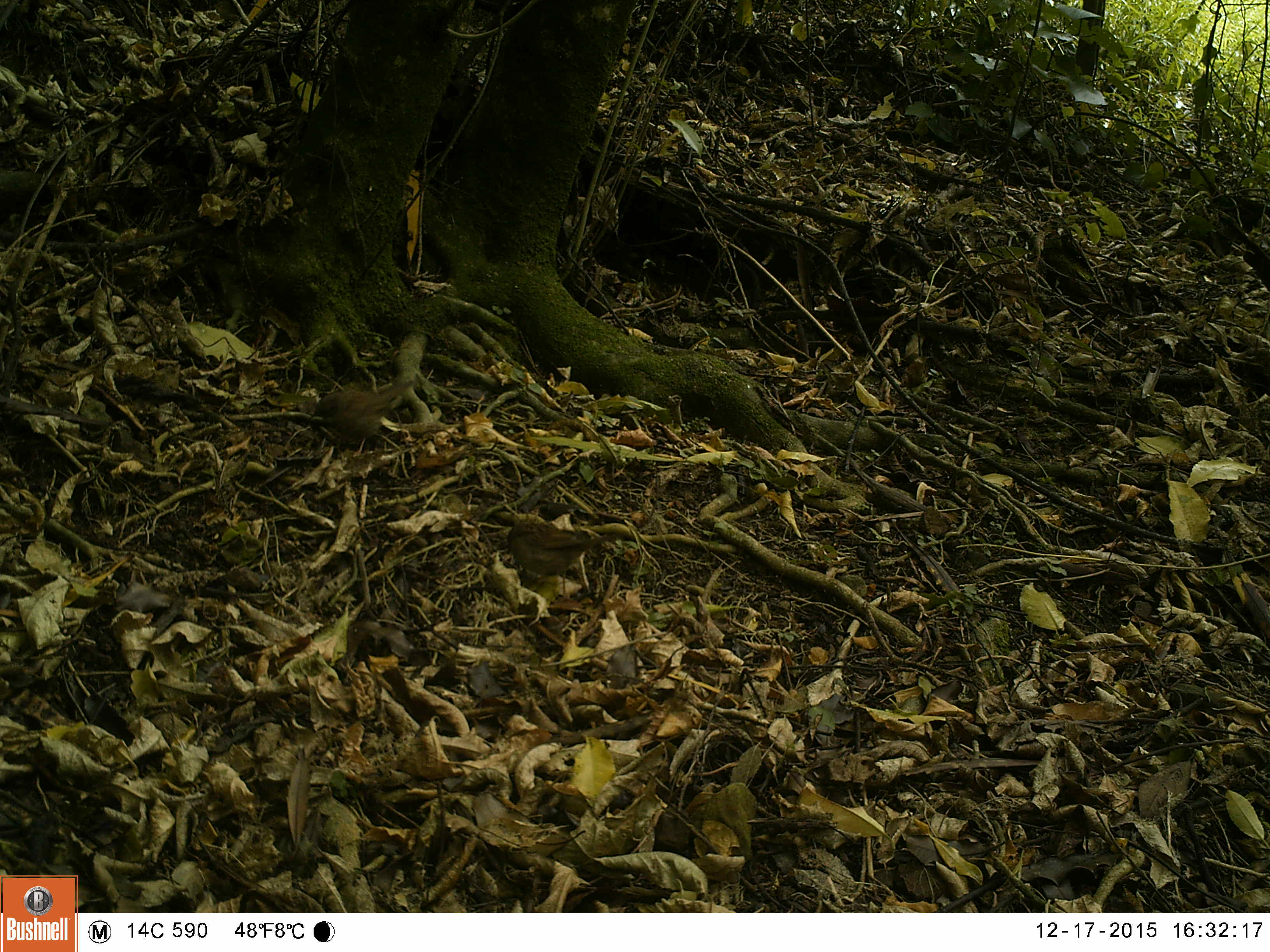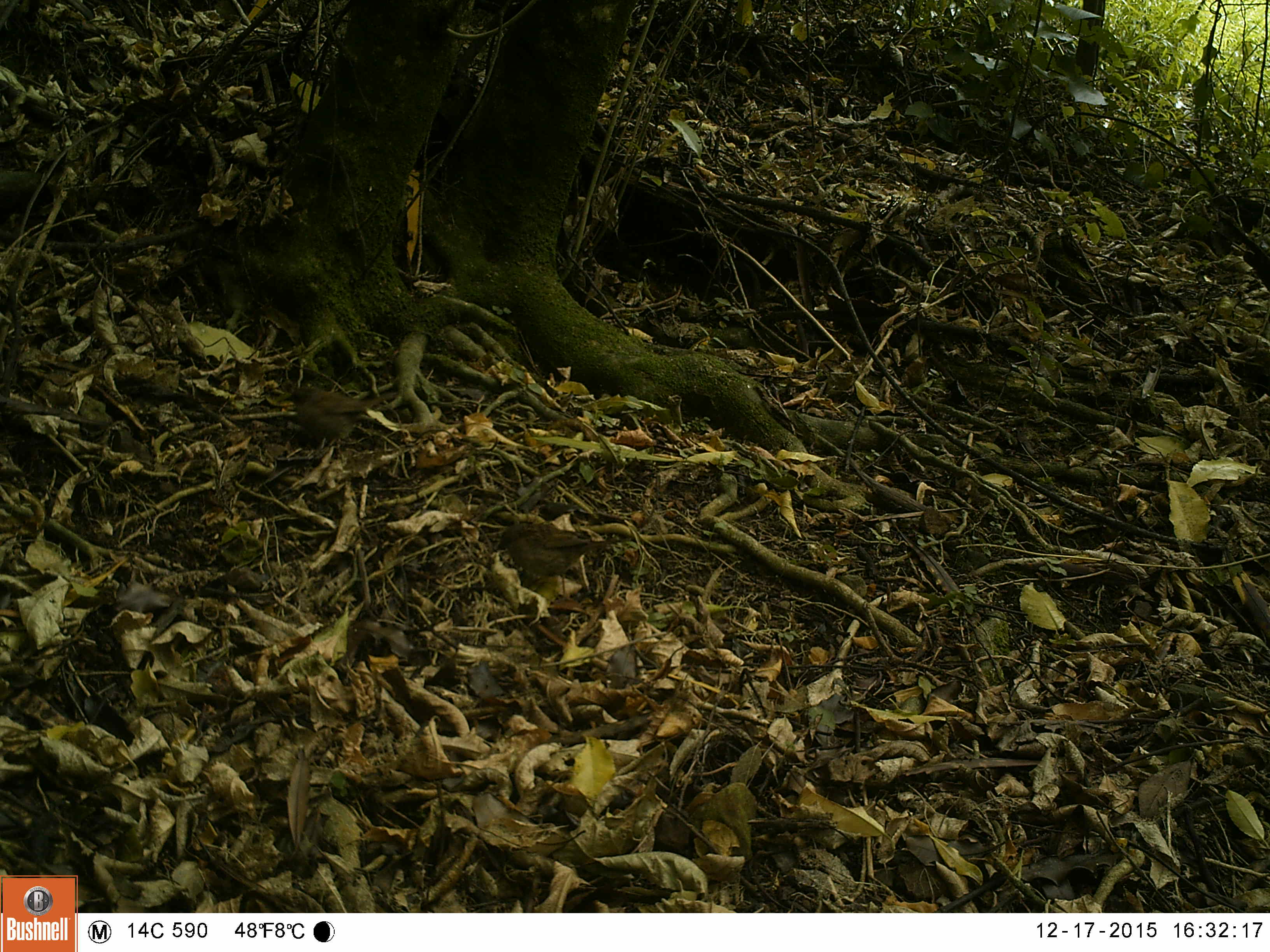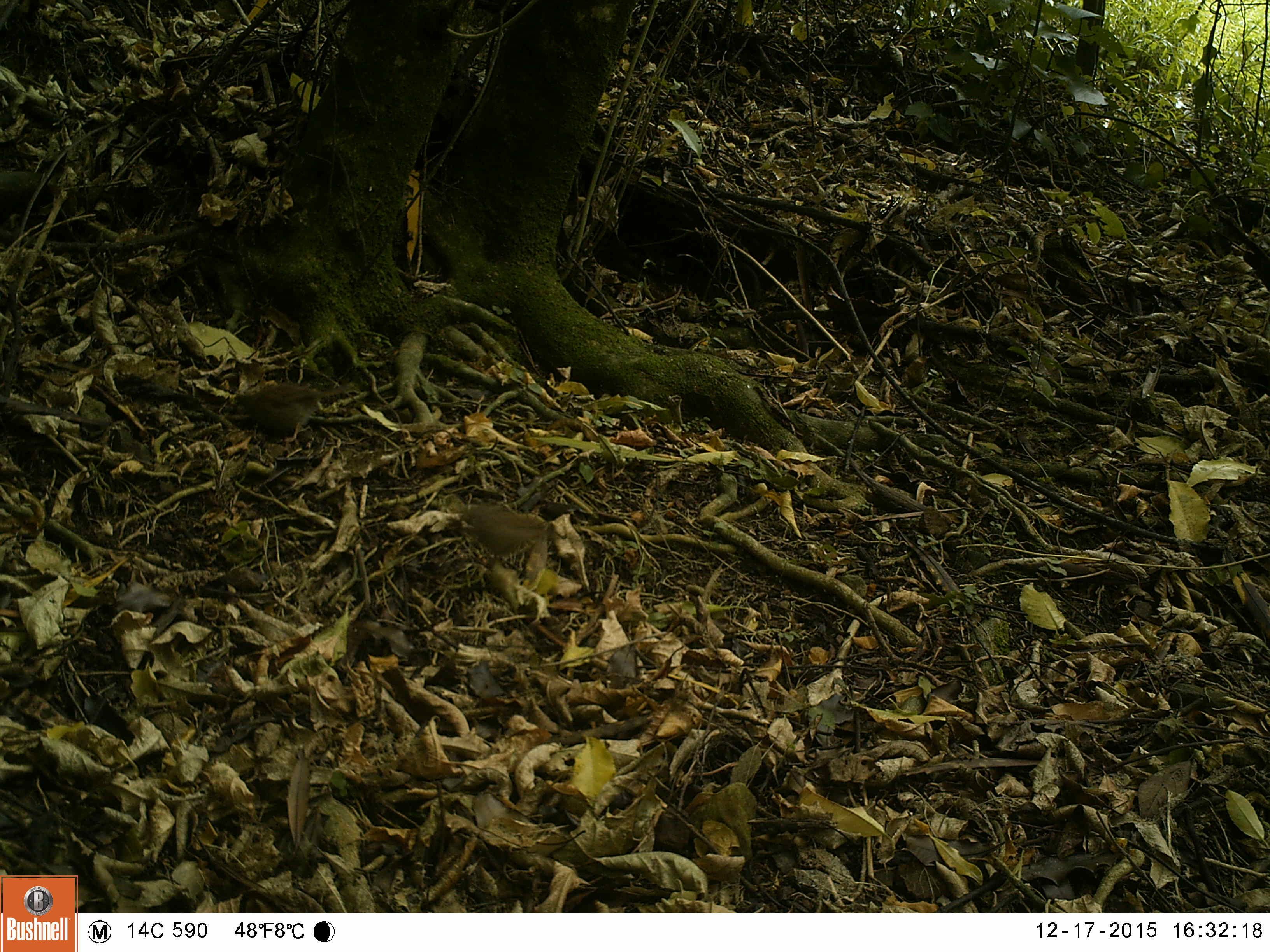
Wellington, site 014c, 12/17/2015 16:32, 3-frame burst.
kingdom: Animalia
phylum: Chordata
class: Aves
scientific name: Aves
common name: bird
Bird (Aves).